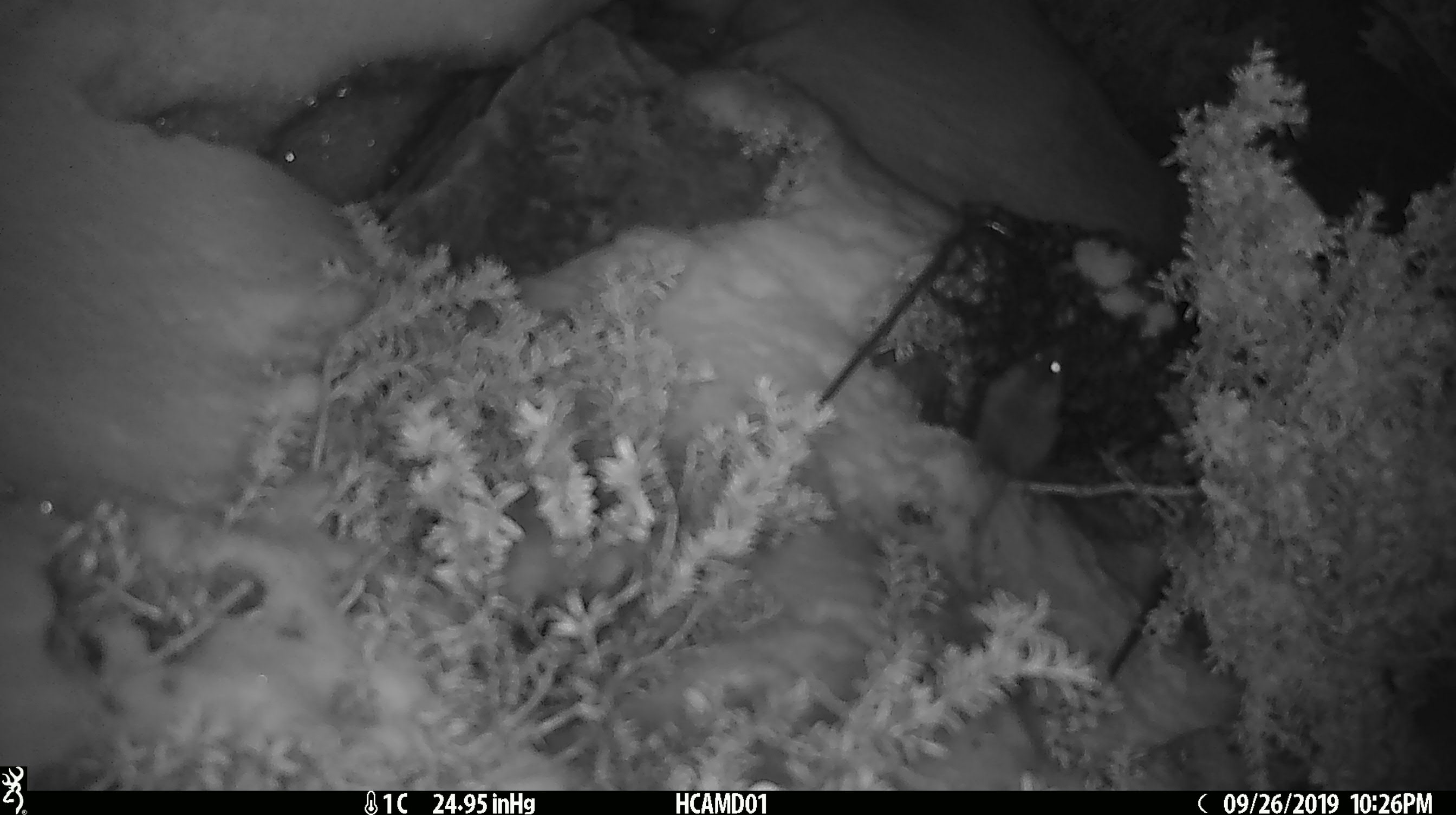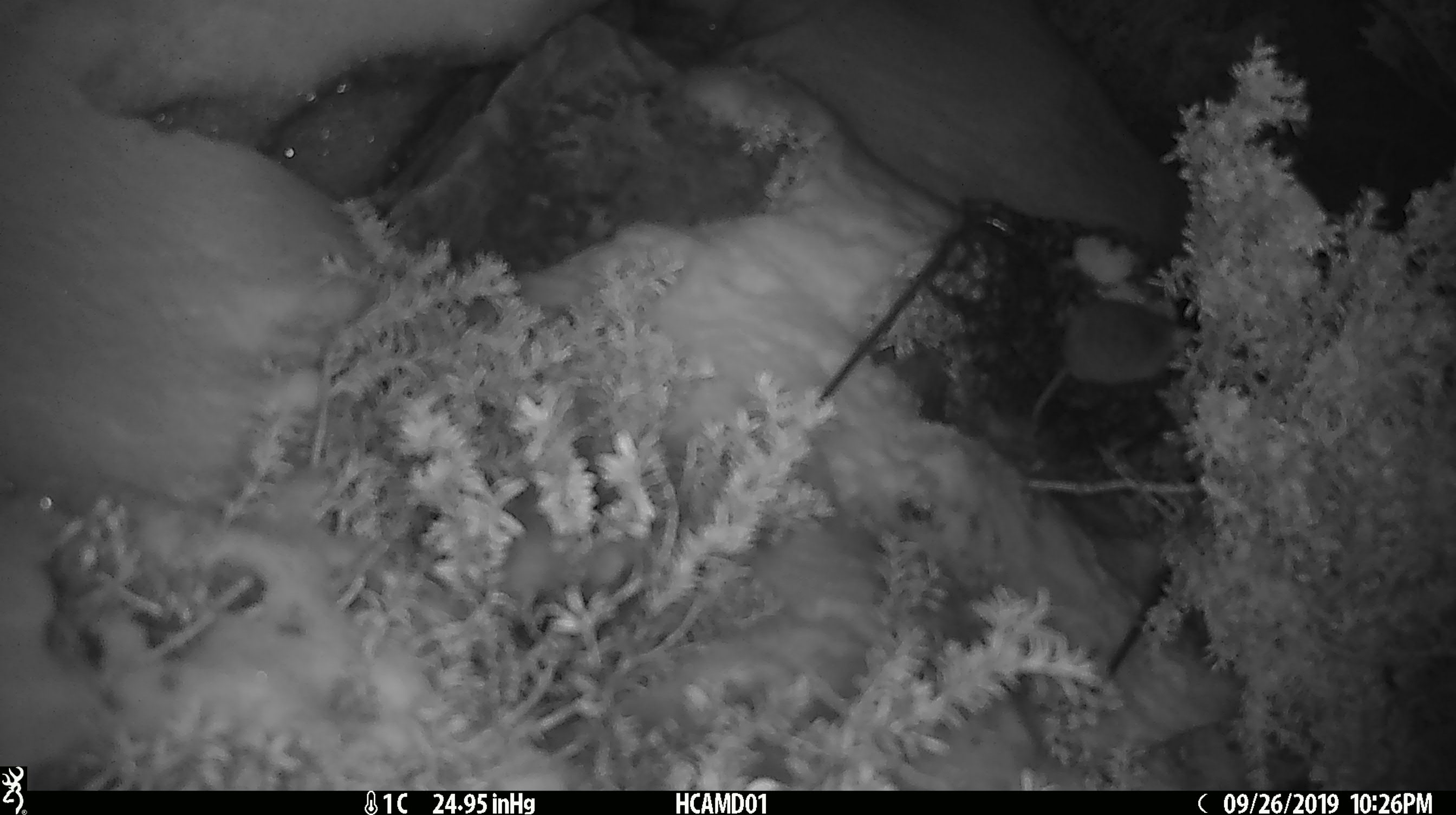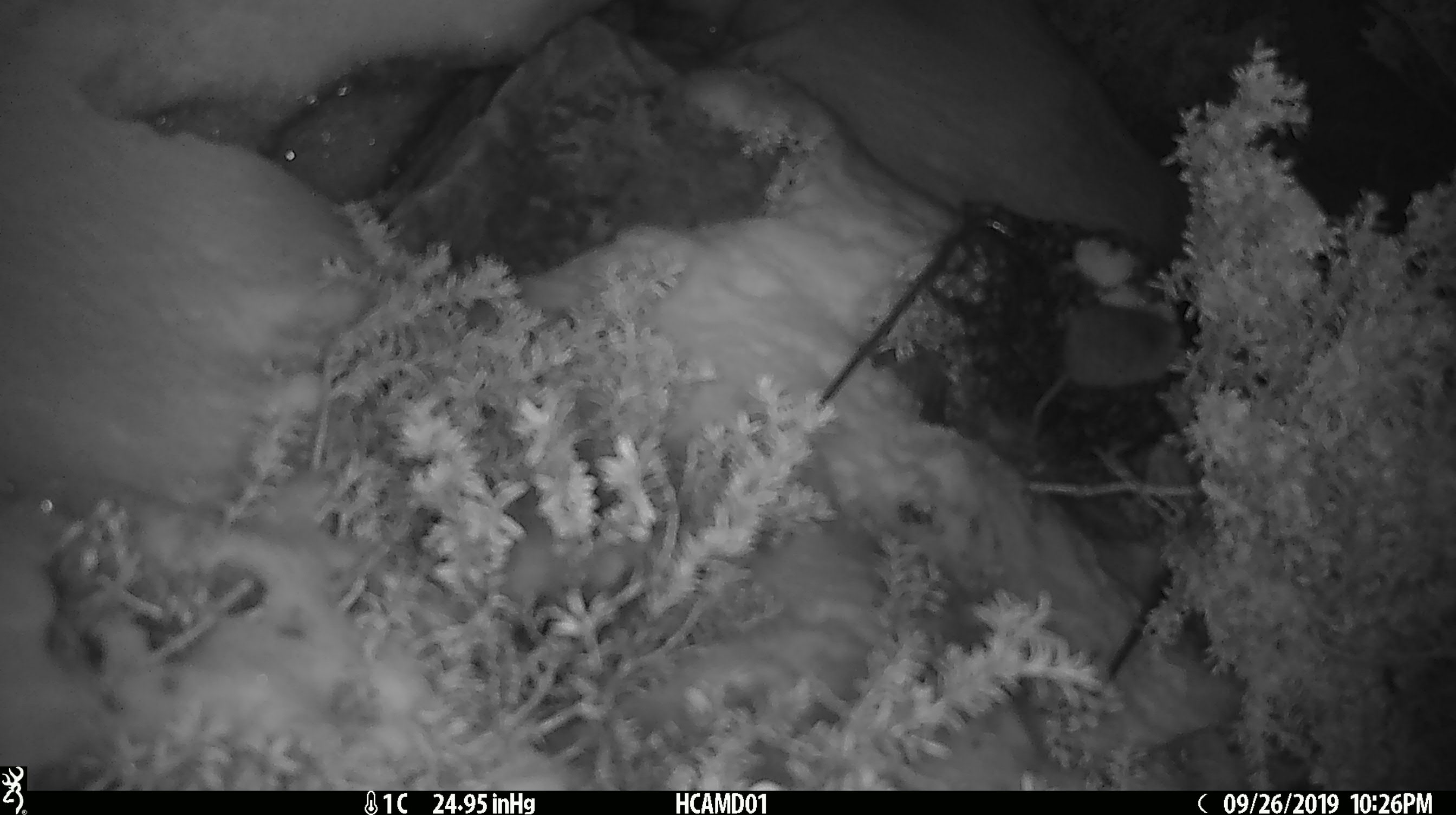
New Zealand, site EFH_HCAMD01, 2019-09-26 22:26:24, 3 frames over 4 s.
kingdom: Animalia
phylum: Chordata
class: Mammalia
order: Rodentia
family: Muridae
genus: Mus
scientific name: Mus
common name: mouse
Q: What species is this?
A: Mouse (Mus).